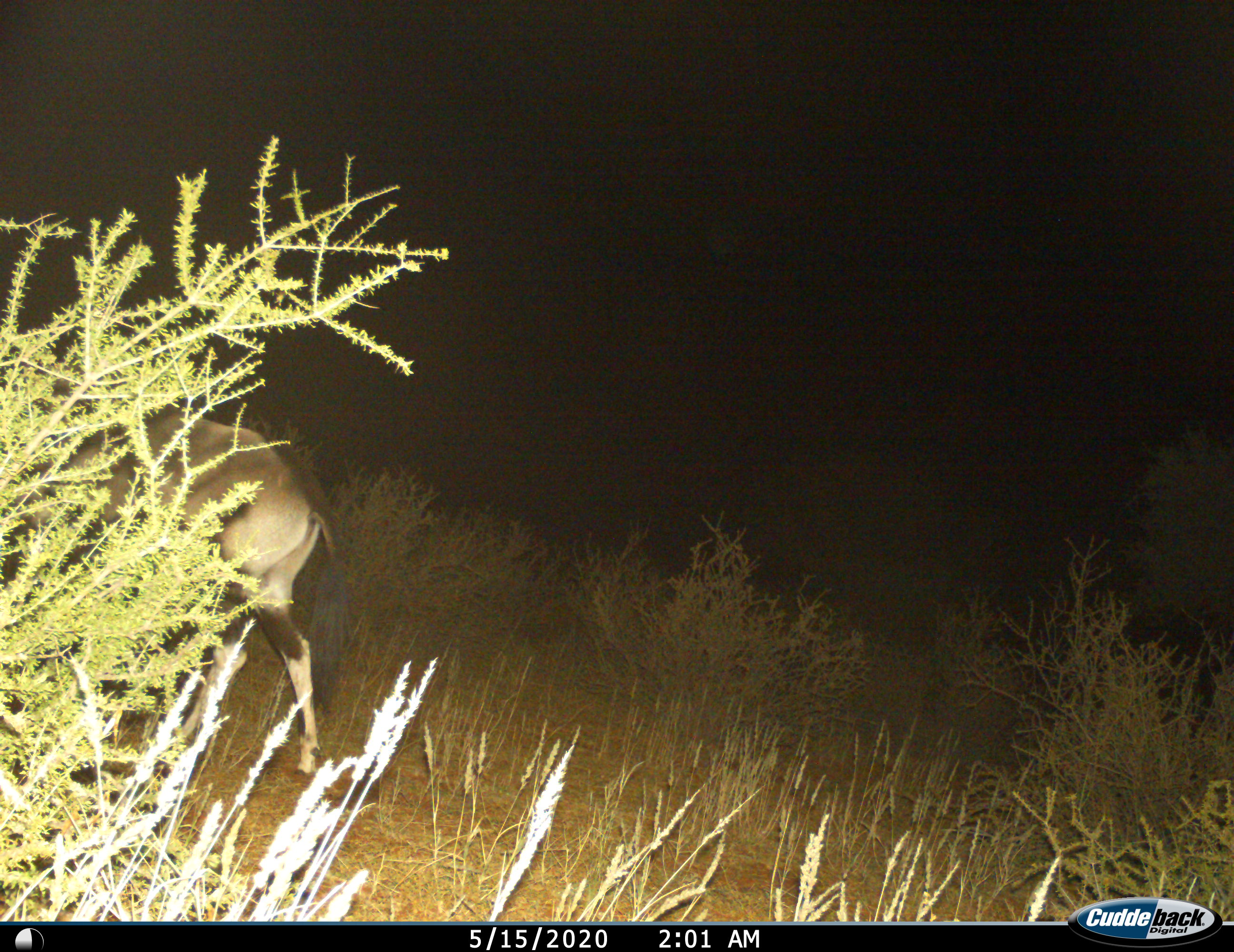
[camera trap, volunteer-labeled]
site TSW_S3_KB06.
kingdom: Animalia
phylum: Chordata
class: Mammalia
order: Artiodactyla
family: Bovidae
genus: Oryx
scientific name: Oryx gazella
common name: gemsbok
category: oryx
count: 1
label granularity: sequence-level